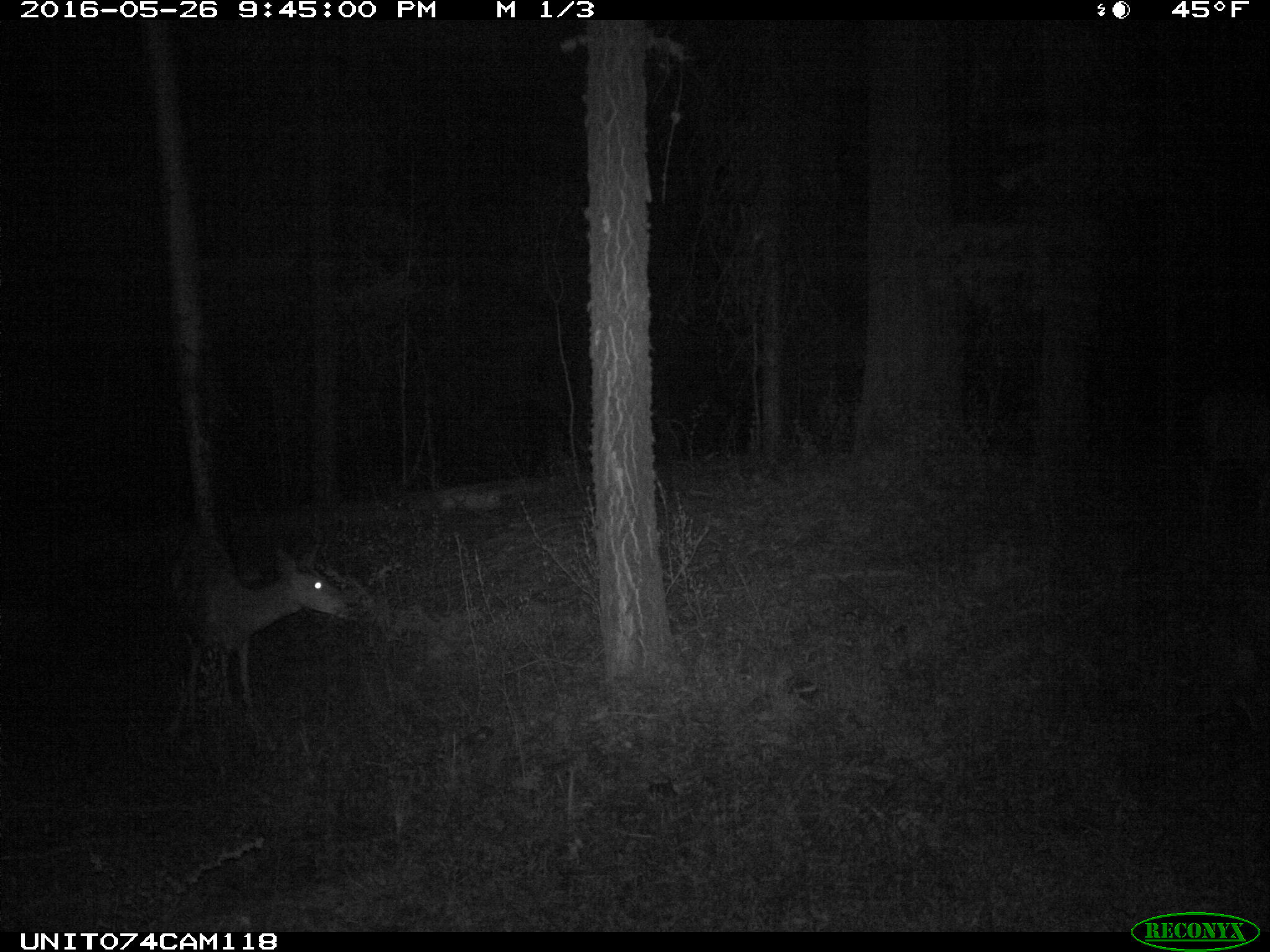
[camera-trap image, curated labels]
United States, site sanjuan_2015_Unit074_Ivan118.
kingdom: Animalia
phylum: Chordata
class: Mammalia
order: Artiodactyla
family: Cervidae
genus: Odocoileus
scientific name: Odocoileus hemionus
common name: mule deer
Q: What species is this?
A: Odocoileus hemionus (mule deer).